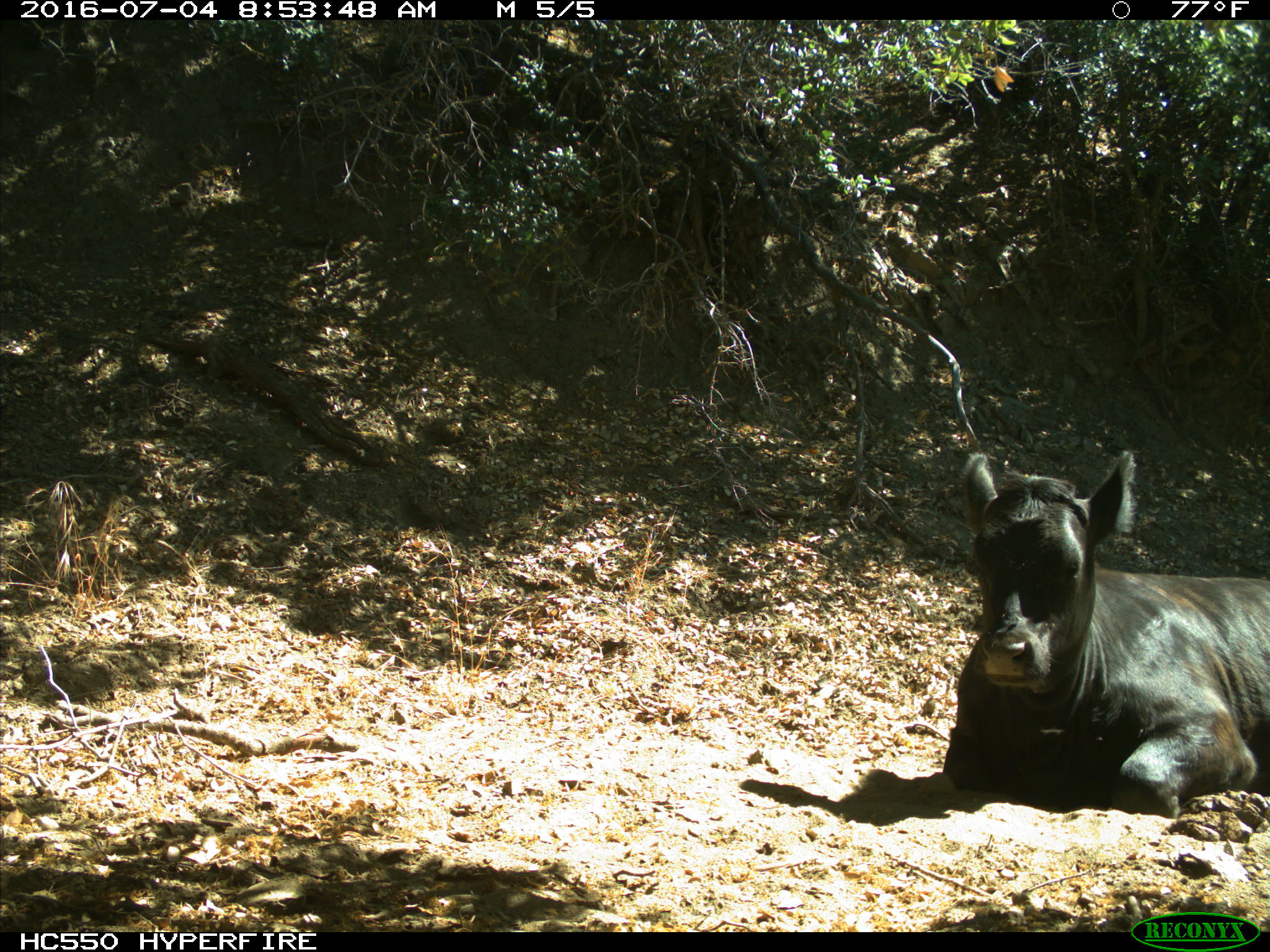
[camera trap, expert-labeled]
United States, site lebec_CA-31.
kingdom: Animalia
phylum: Chordata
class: Mammalia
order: Artiodactyla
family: Bovidae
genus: Bos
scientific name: Bos taurus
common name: domestic cow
Bos taurus (domestic cow).